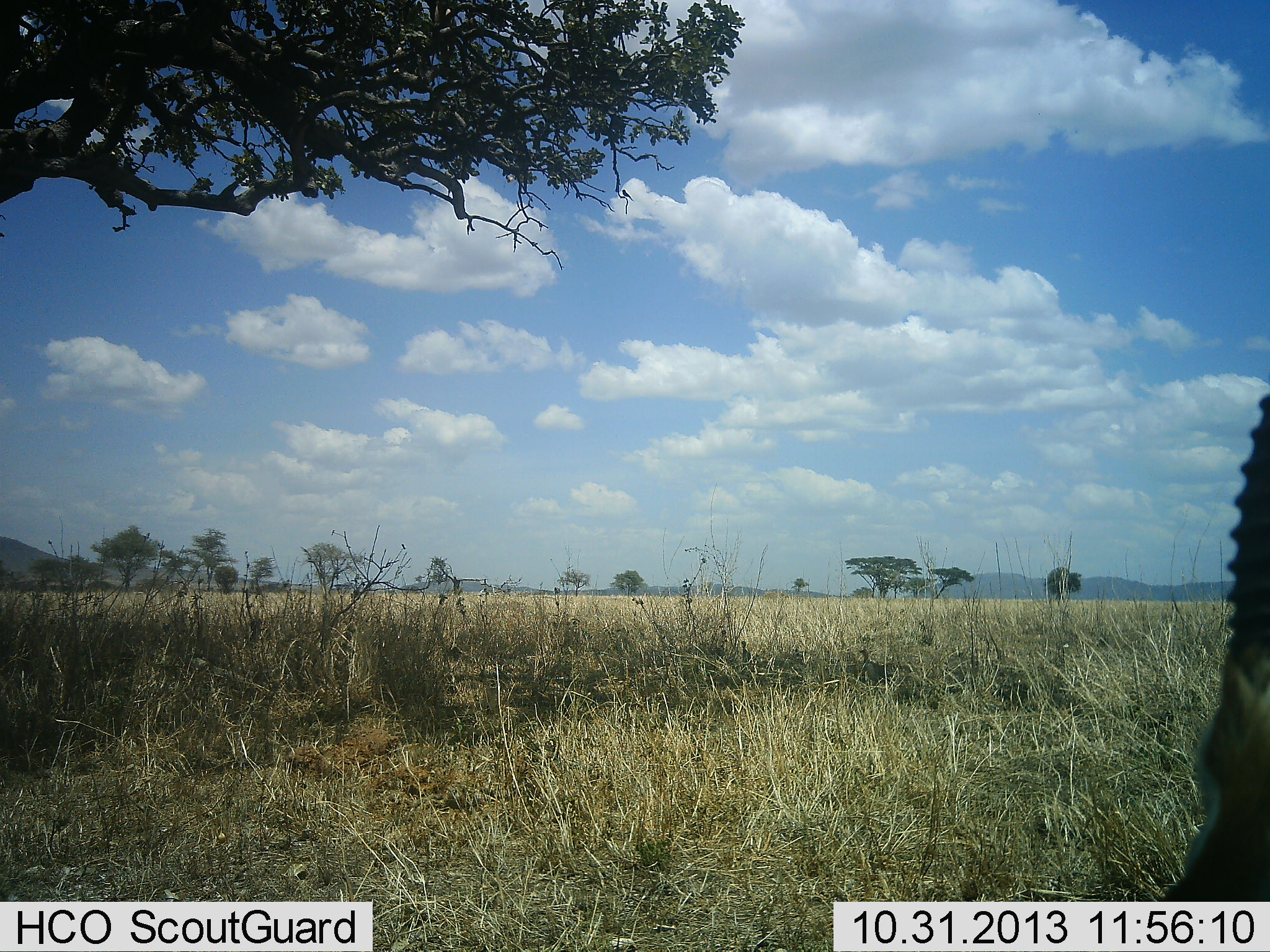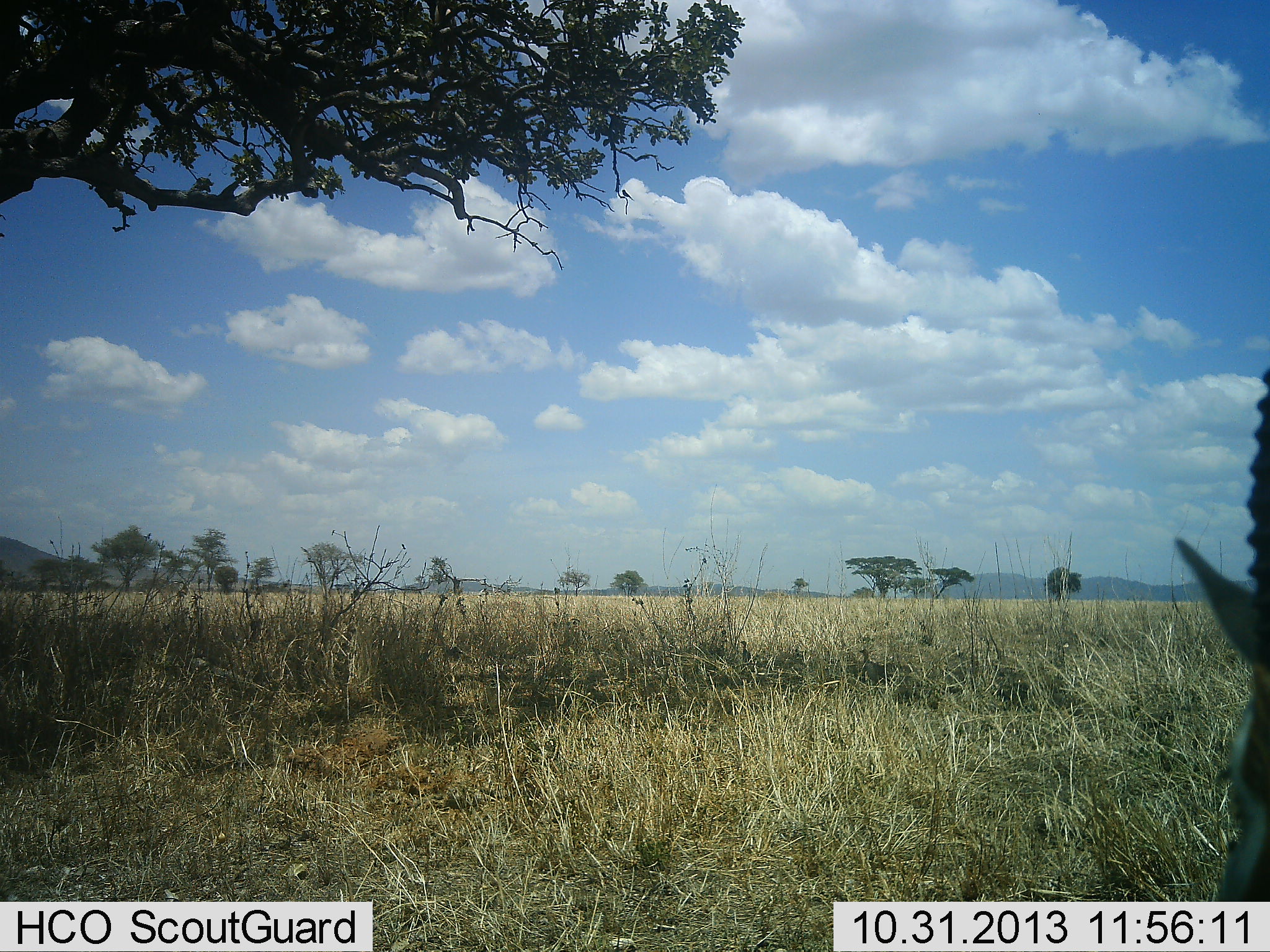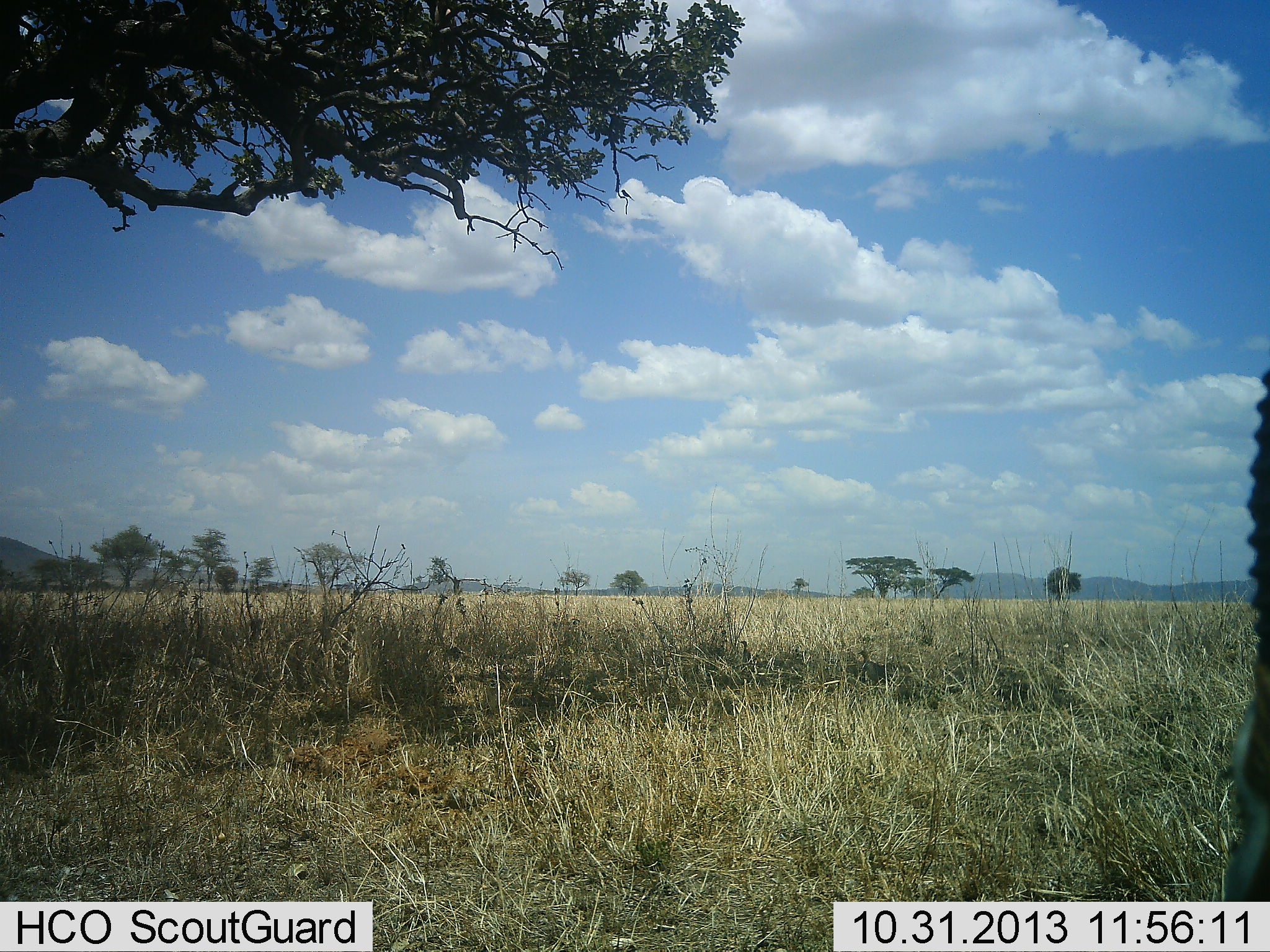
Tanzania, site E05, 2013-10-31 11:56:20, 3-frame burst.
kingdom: Animalia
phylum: Chordata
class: Mammalia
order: Artiodactyla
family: Bovidae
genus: Eudorcas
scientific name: Eudorcas thomsonii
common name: thomson's gazelle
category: gazellethomsons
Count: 1.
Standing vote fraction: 80%.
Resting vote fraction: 0%.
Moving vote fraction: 0%.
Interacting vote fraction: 10%.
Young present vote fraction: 0%.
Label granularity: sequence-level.